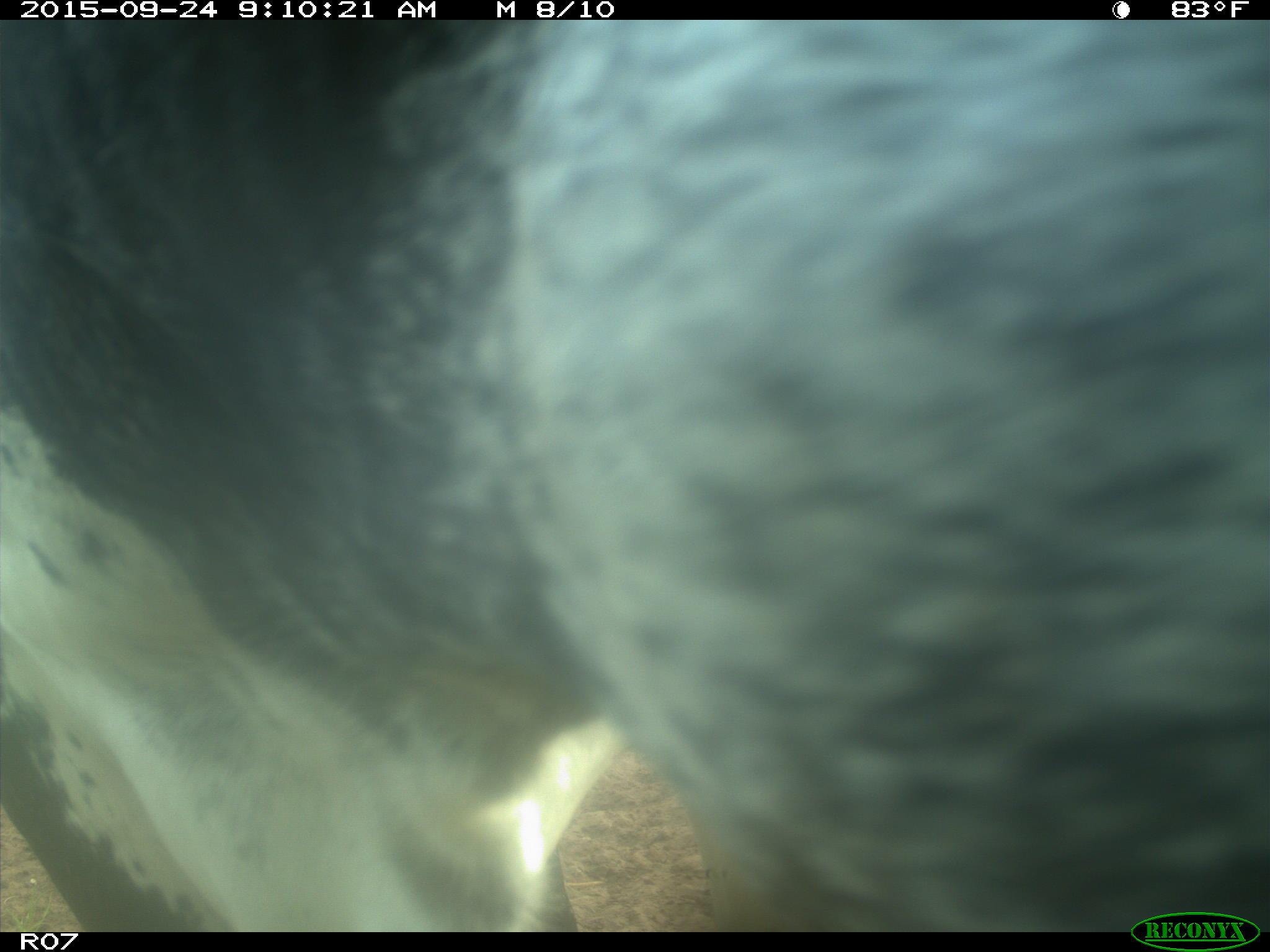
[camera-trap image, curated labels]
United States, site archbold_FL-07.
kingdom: Animalia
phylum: Chordata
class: Mammalia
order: Artiodactyla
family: Bovidae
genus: Bos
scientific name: Bos taurus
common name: domestic cow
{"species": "Bos taurus (domestic cow)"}